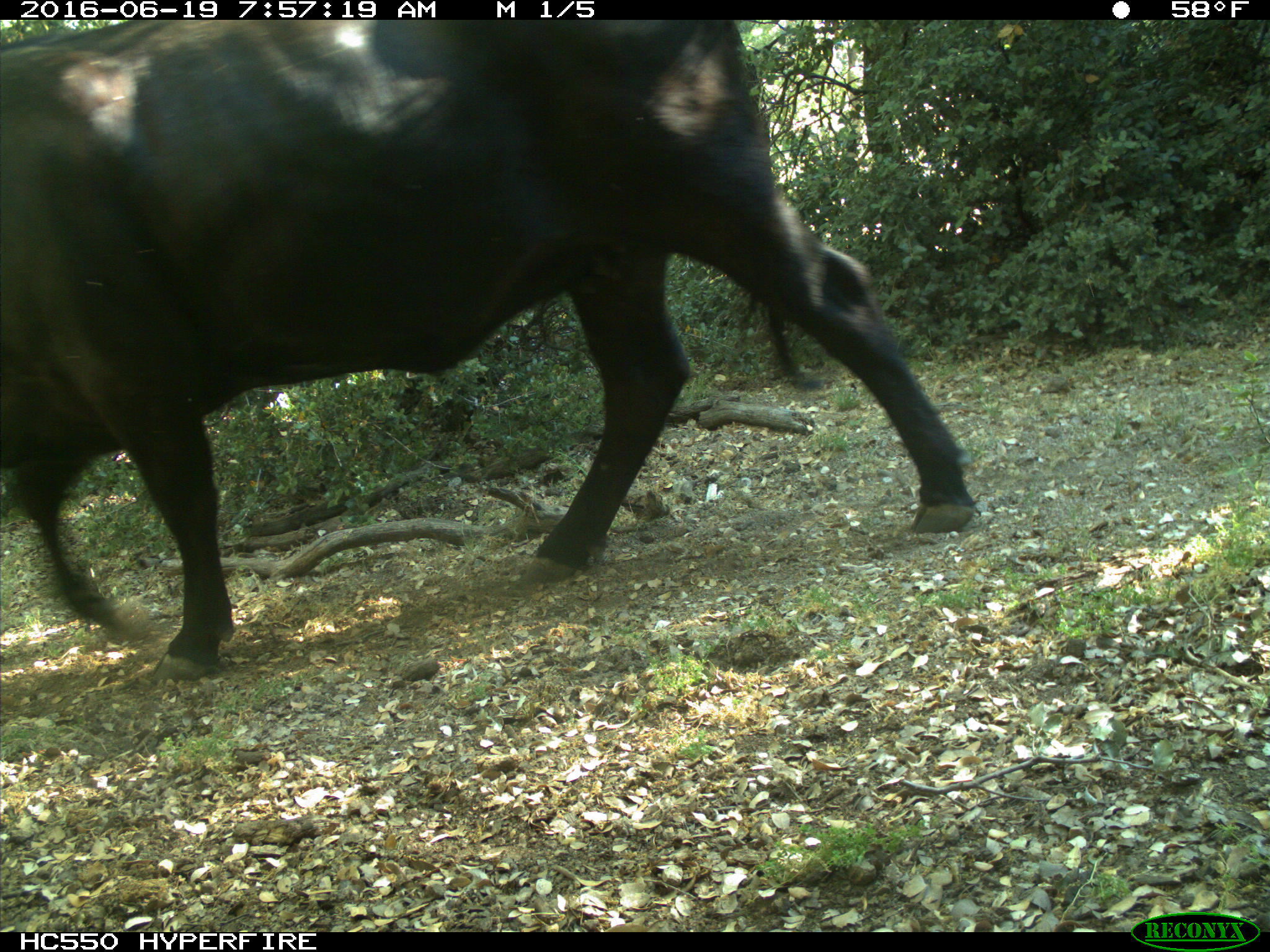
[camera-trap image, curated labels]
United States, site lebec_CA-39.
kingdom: Animalia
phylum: Chordata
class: Mammalia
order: Artiodactyla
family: Bovidae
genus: Bos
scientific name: Bos taurus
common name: domestic cow